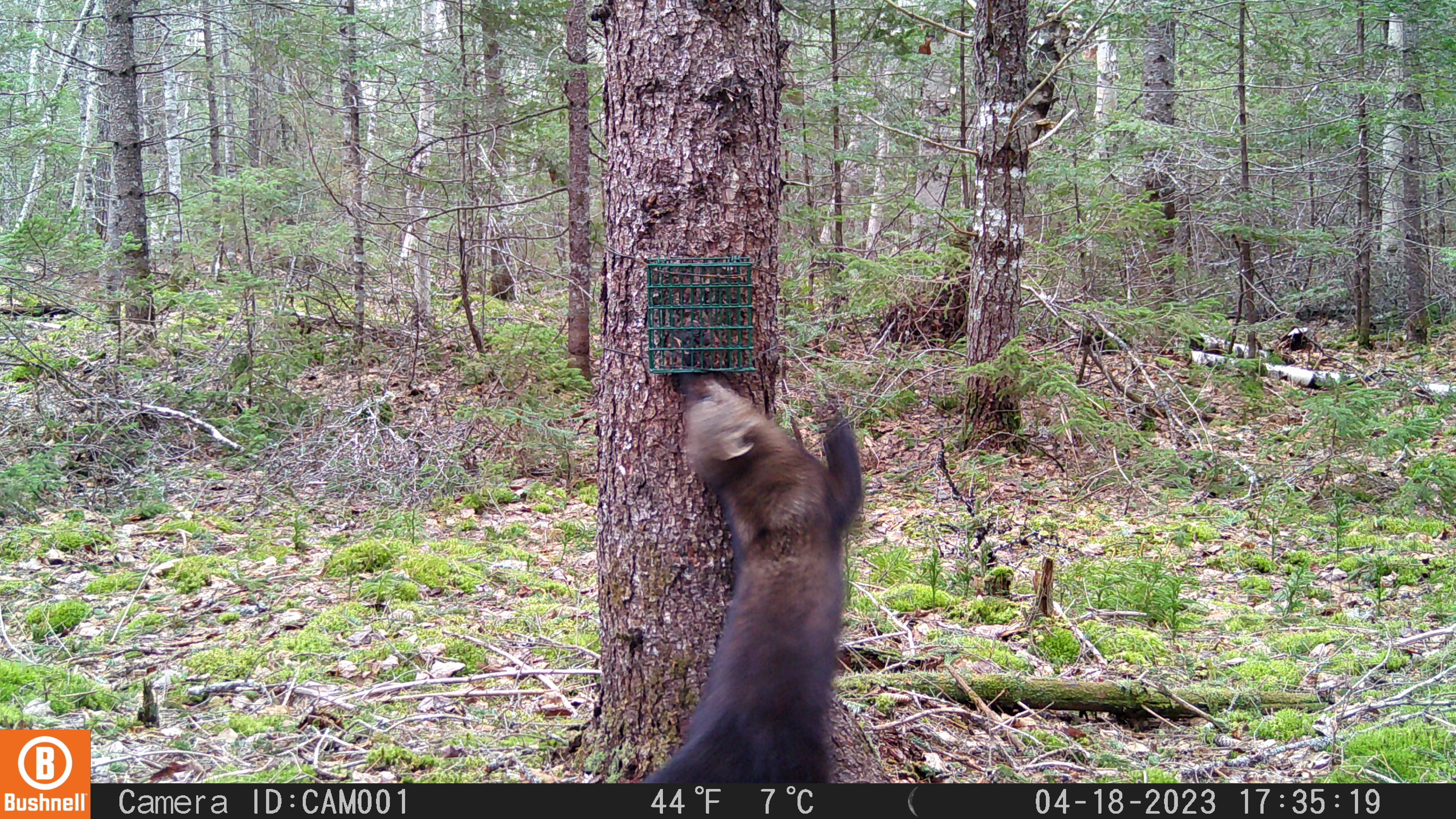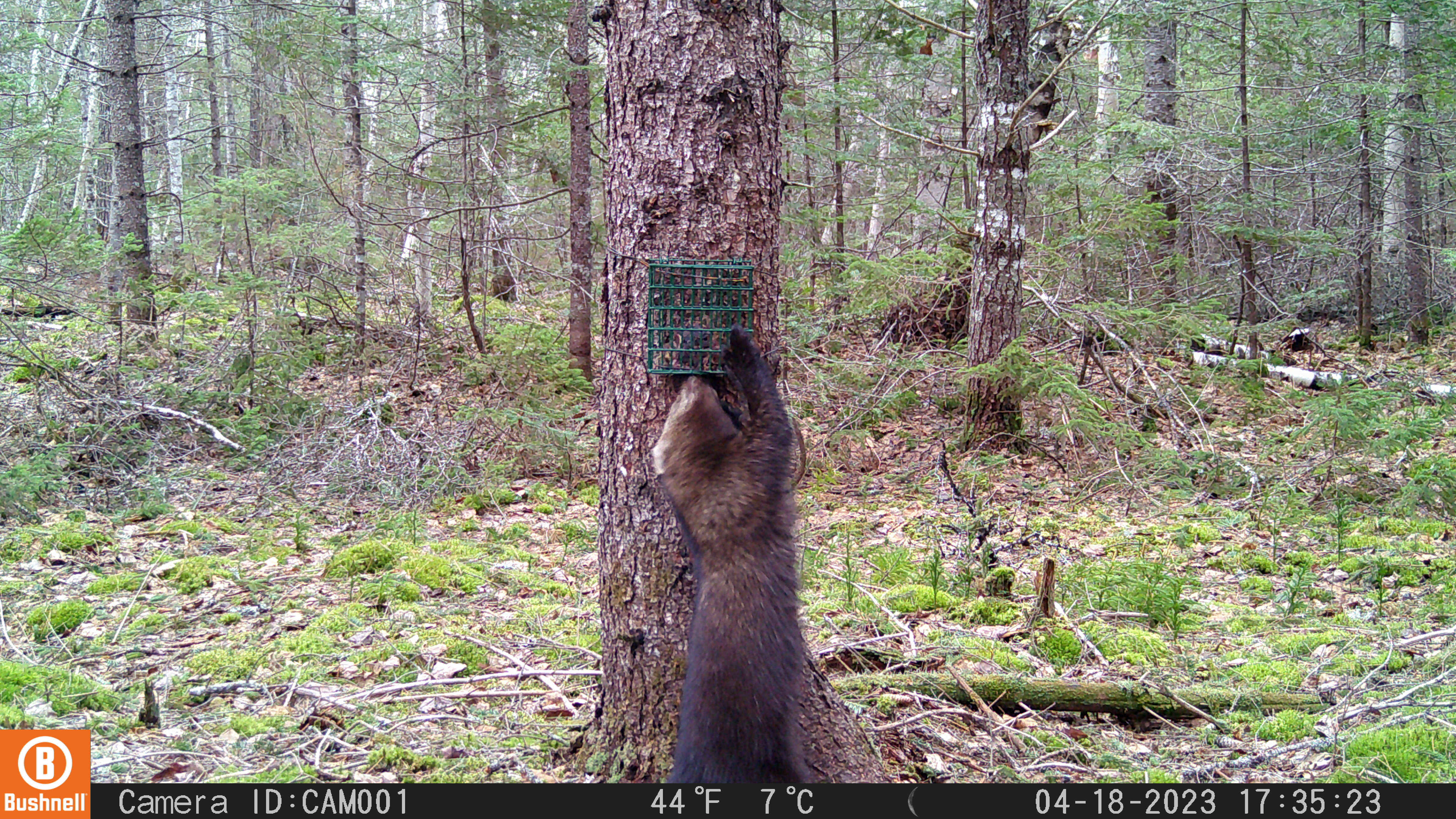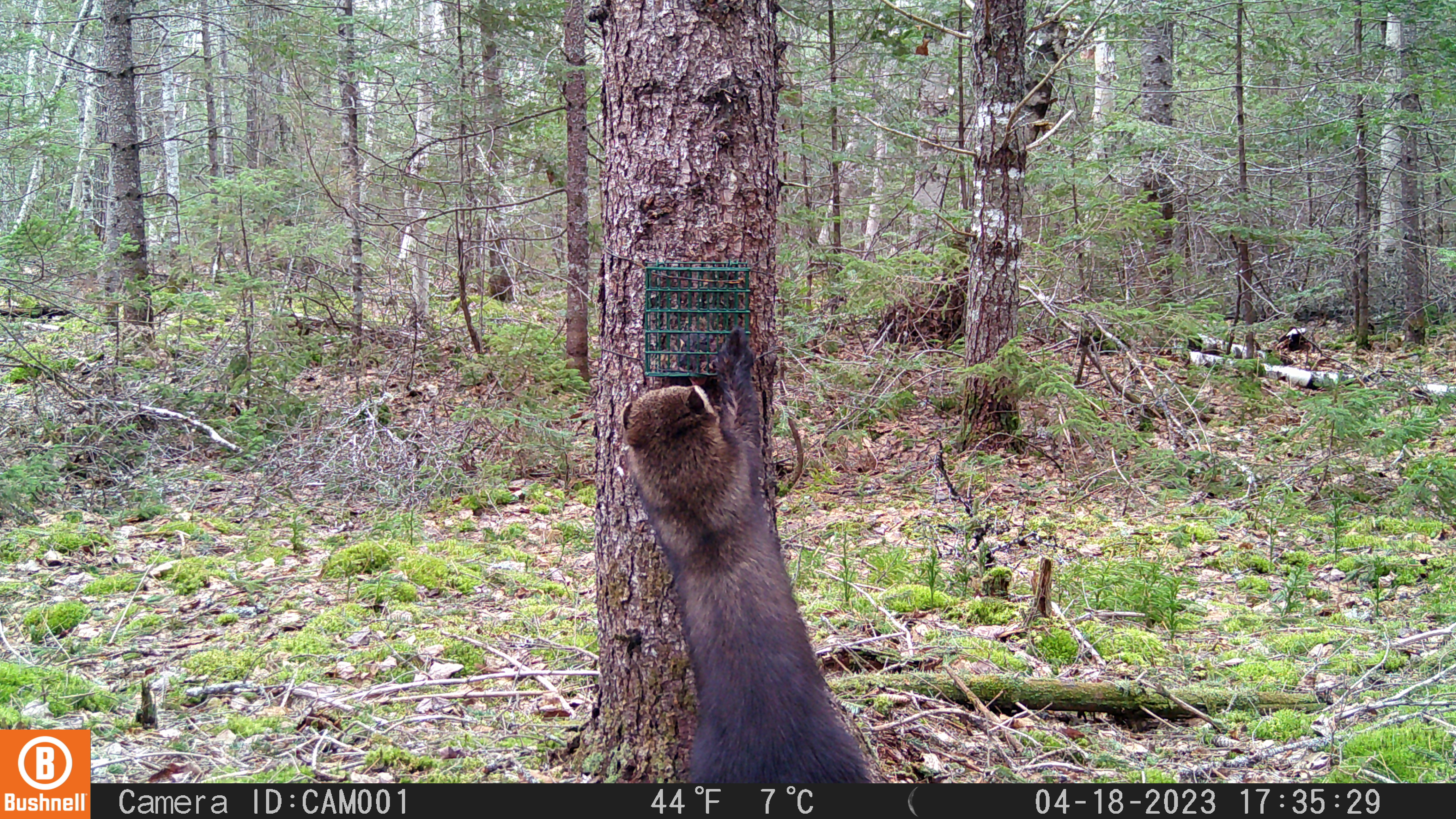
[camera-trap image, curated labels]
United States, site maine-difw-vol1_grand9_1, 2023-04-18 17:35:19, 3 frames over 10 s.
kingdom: Animalia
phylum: Chordata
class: Mammalia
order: Carnivora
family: Mustelidae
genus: Pekania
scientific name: Pekania pennanti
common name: fisher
Fisher (Pekania pennanti).